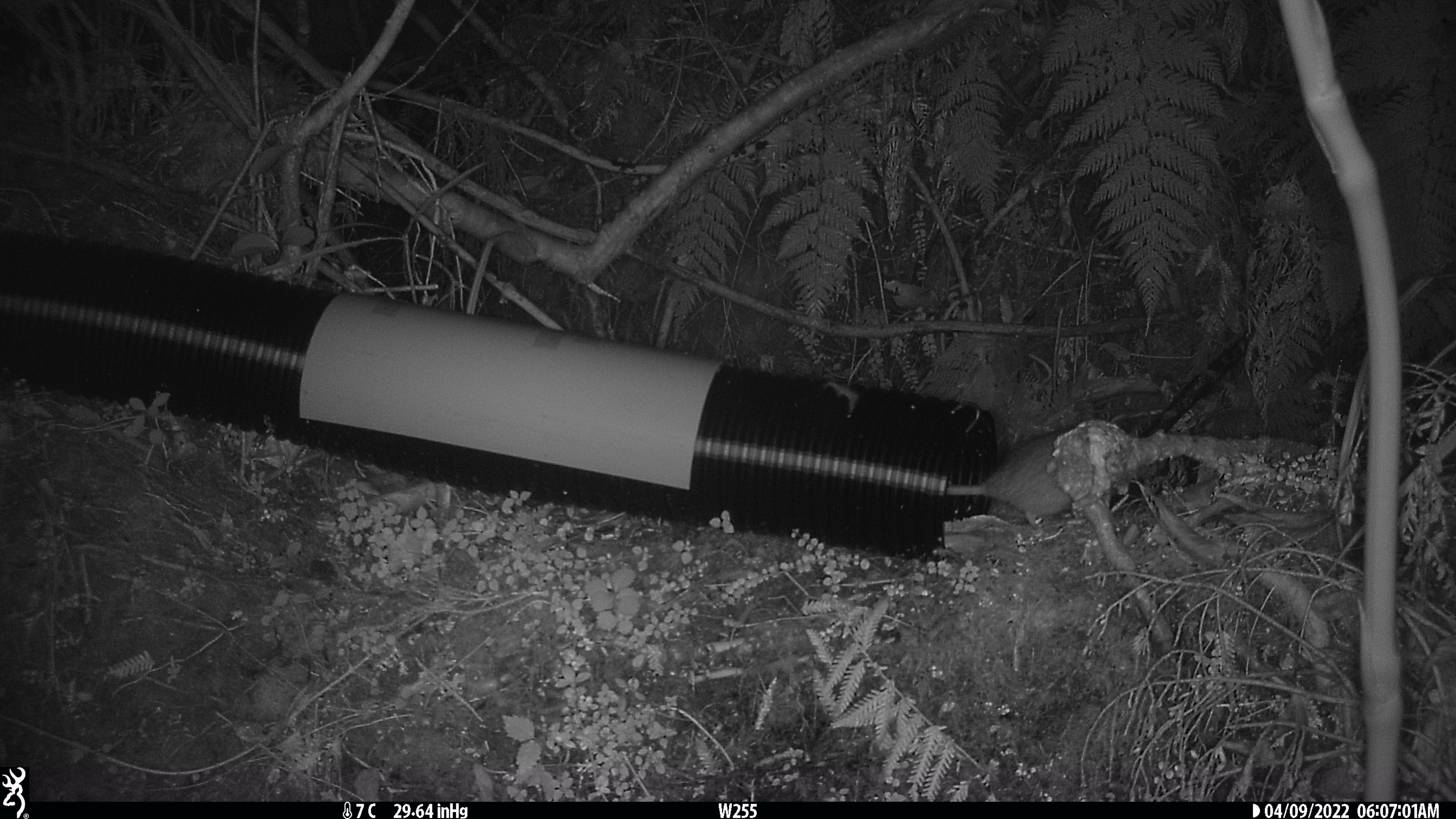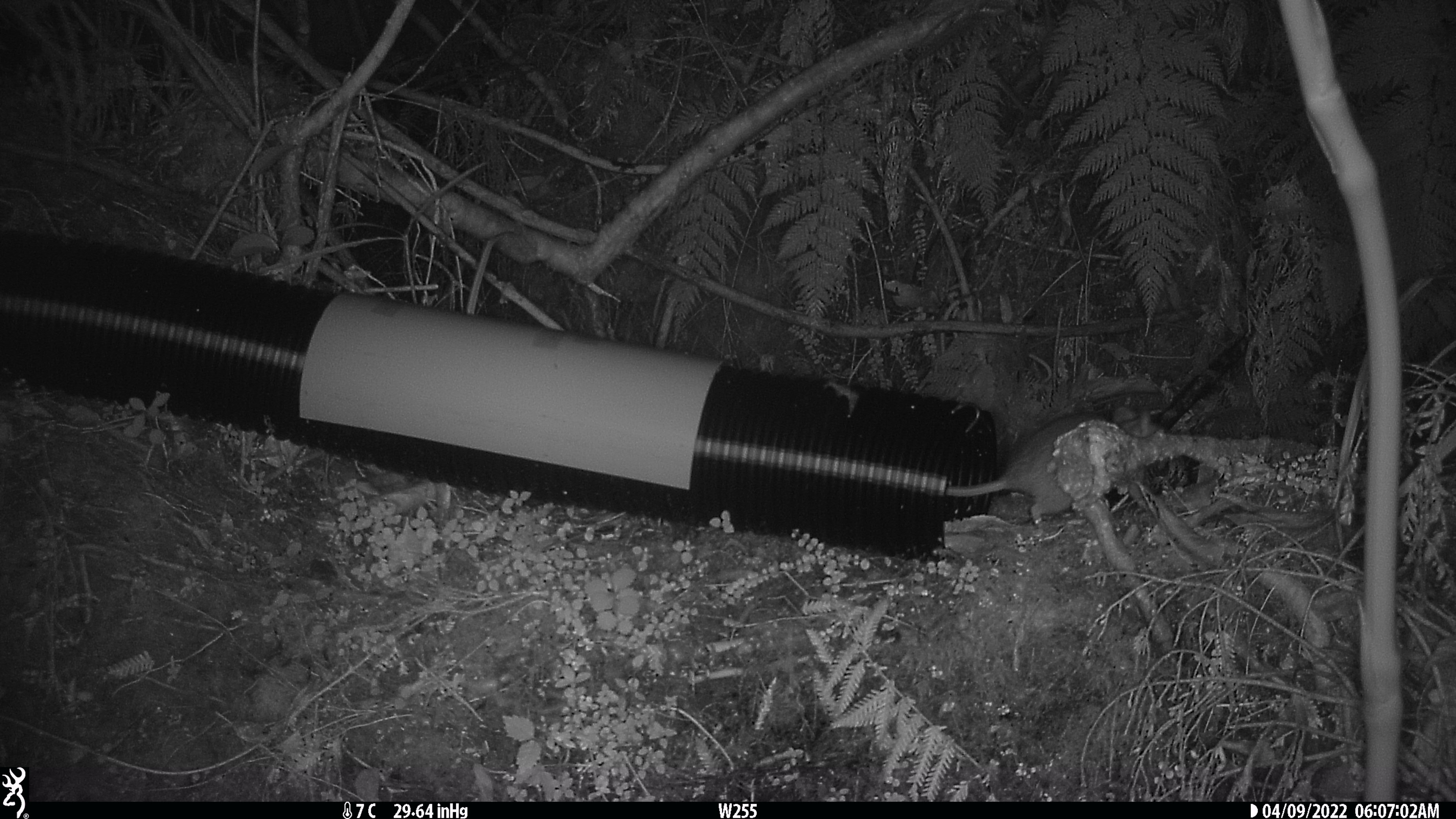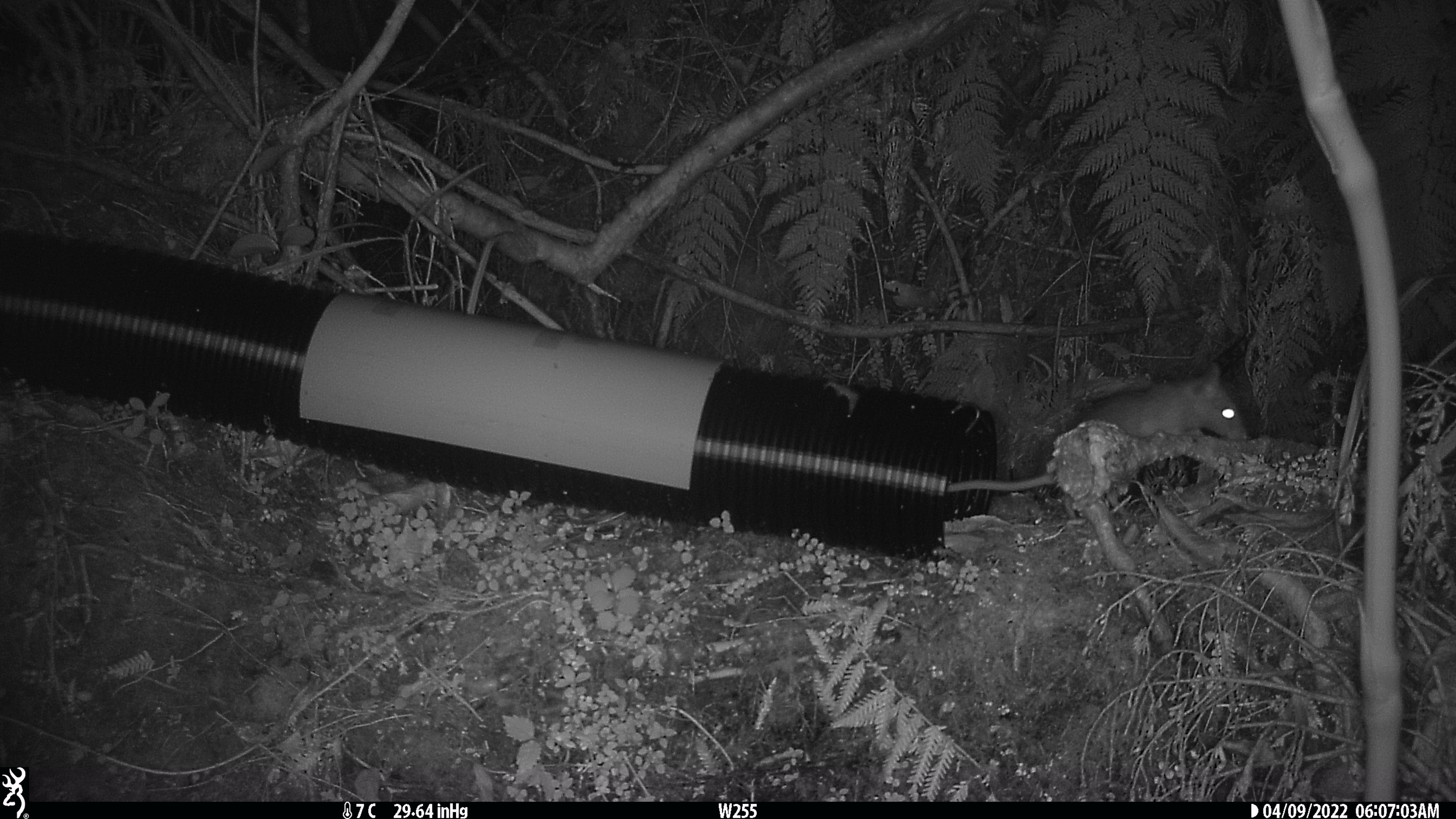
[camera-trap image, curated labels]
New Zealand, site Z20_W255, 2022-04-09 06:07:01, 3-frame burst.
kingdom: Animalia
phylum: Chordata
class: Mammalia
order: Rodentia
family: Muridae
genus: Rattus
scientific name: Rattus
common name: rat